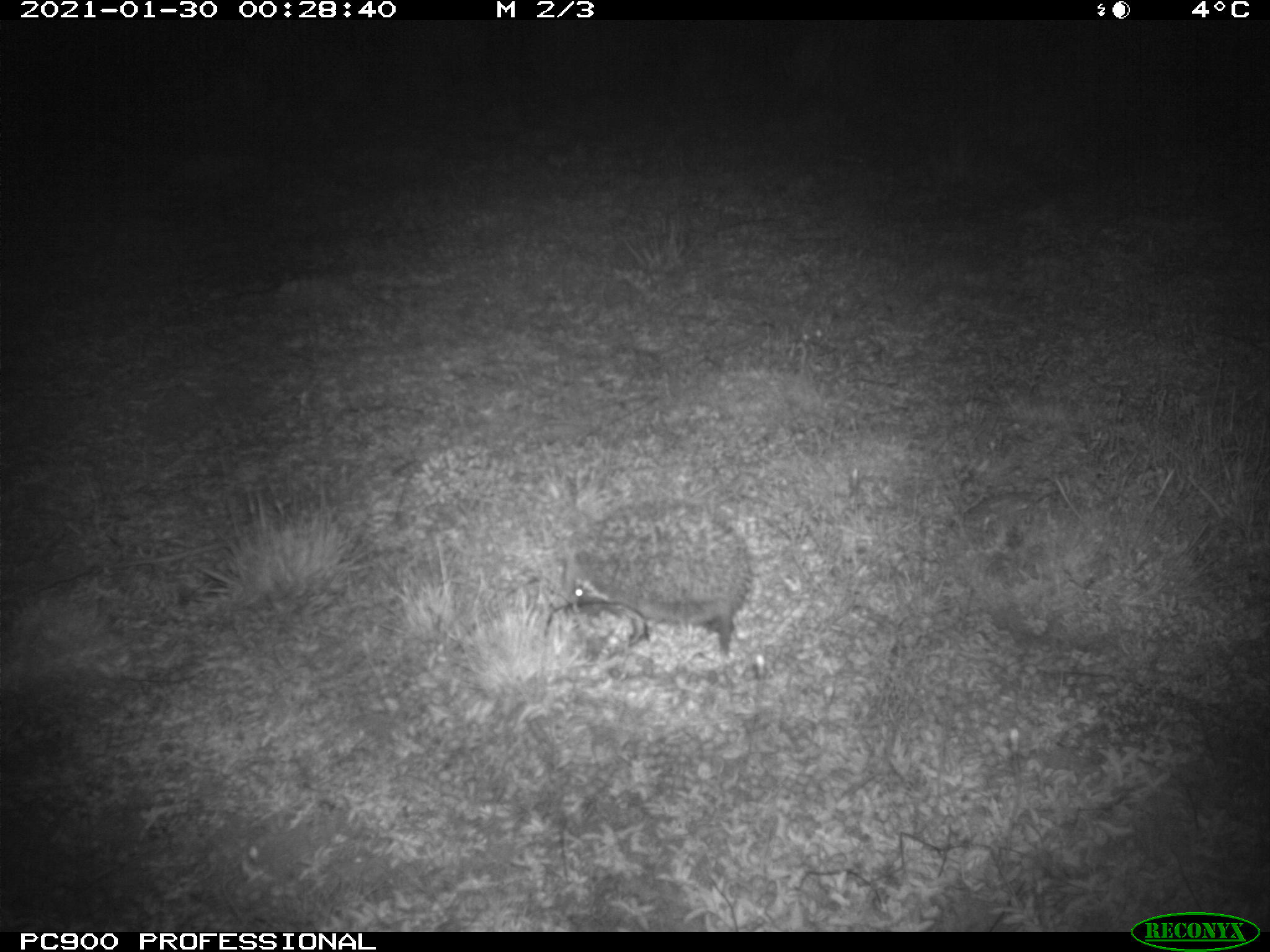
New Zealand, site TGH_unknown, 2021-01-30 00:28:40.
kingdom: Animalia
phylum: Chordata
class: Mammalia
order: Eulipotyphla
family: Erinaceidae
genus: Erinaceus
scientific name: Erinaceus europaeus europaeus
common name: european hedgehog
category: hedgehog